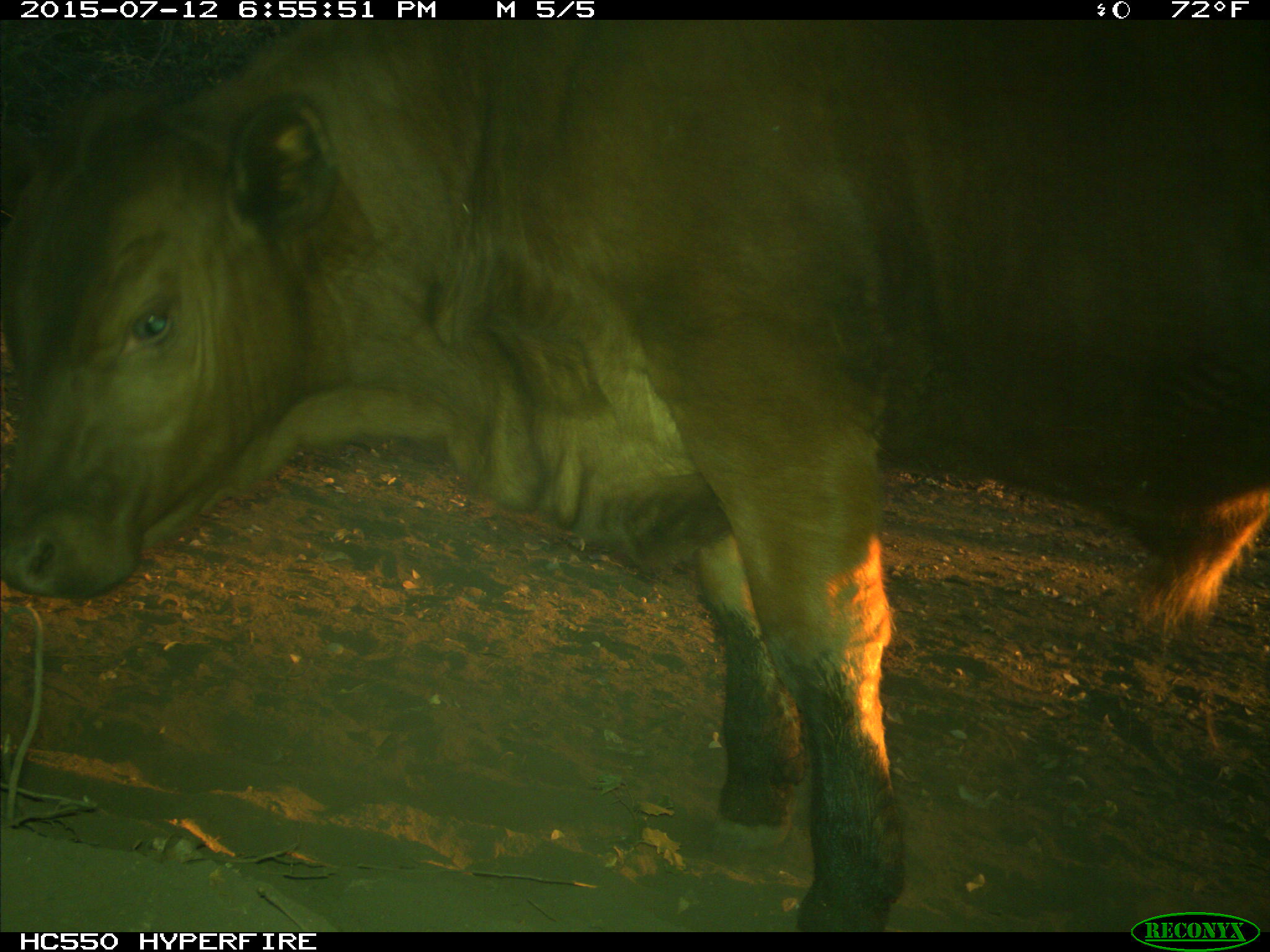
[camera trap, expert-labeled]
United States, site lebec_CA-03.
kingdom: Animalia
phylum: Chordata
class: Mammalia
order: Artiodactyla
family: Bovidae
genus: Bos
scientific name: Bos taurus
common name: domestic cow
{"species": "Bos taurus (domestic cow)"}